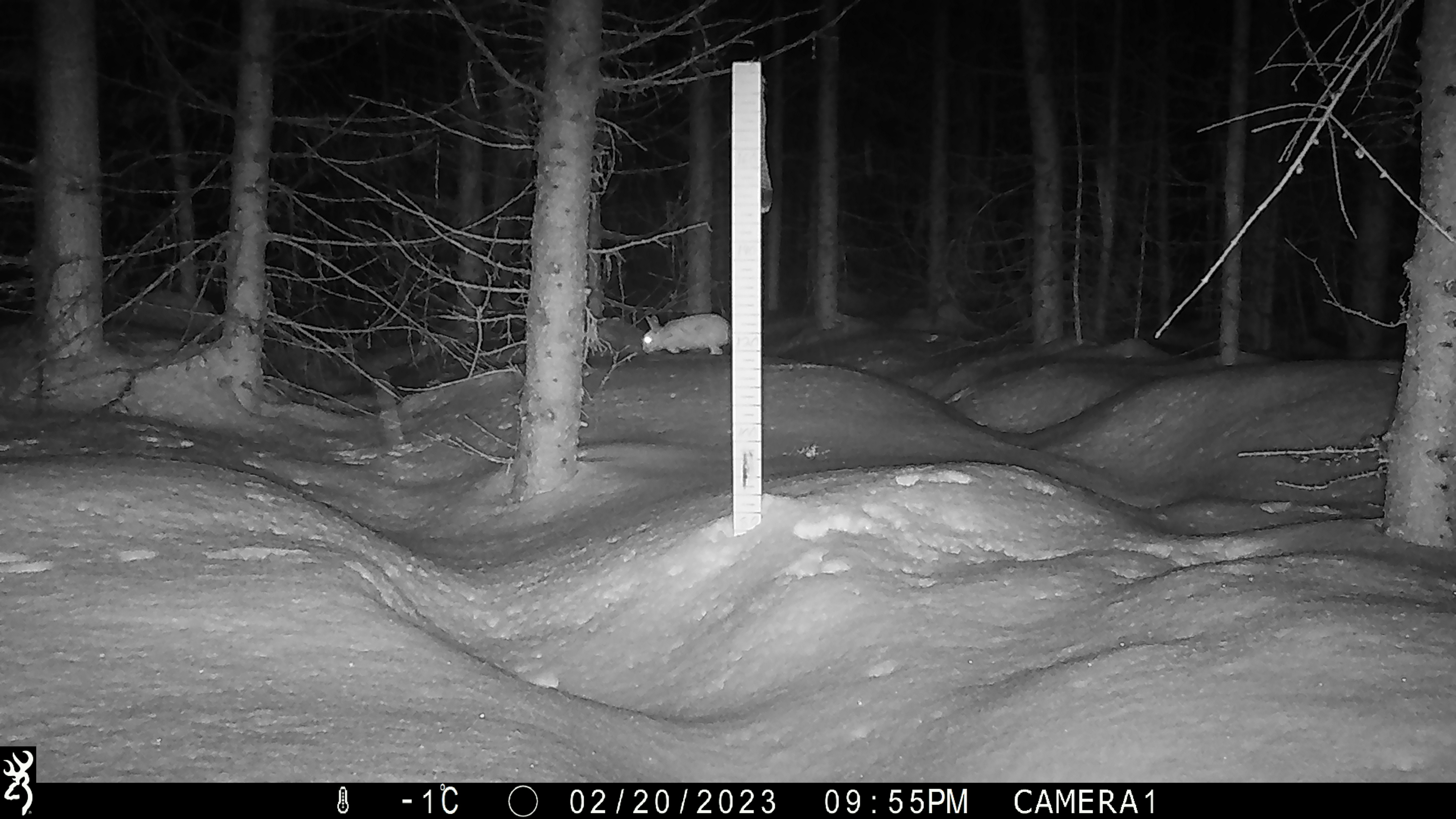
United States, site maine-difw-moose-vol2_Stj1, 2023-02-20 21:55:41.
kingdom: Animalia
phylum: Chordata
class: Mammalia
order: Lagomorpha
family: Leporidae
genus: Lepus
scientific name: Lepus americanus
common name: snowshoe hare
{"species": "snowshoe hare (Lepus americanus)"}